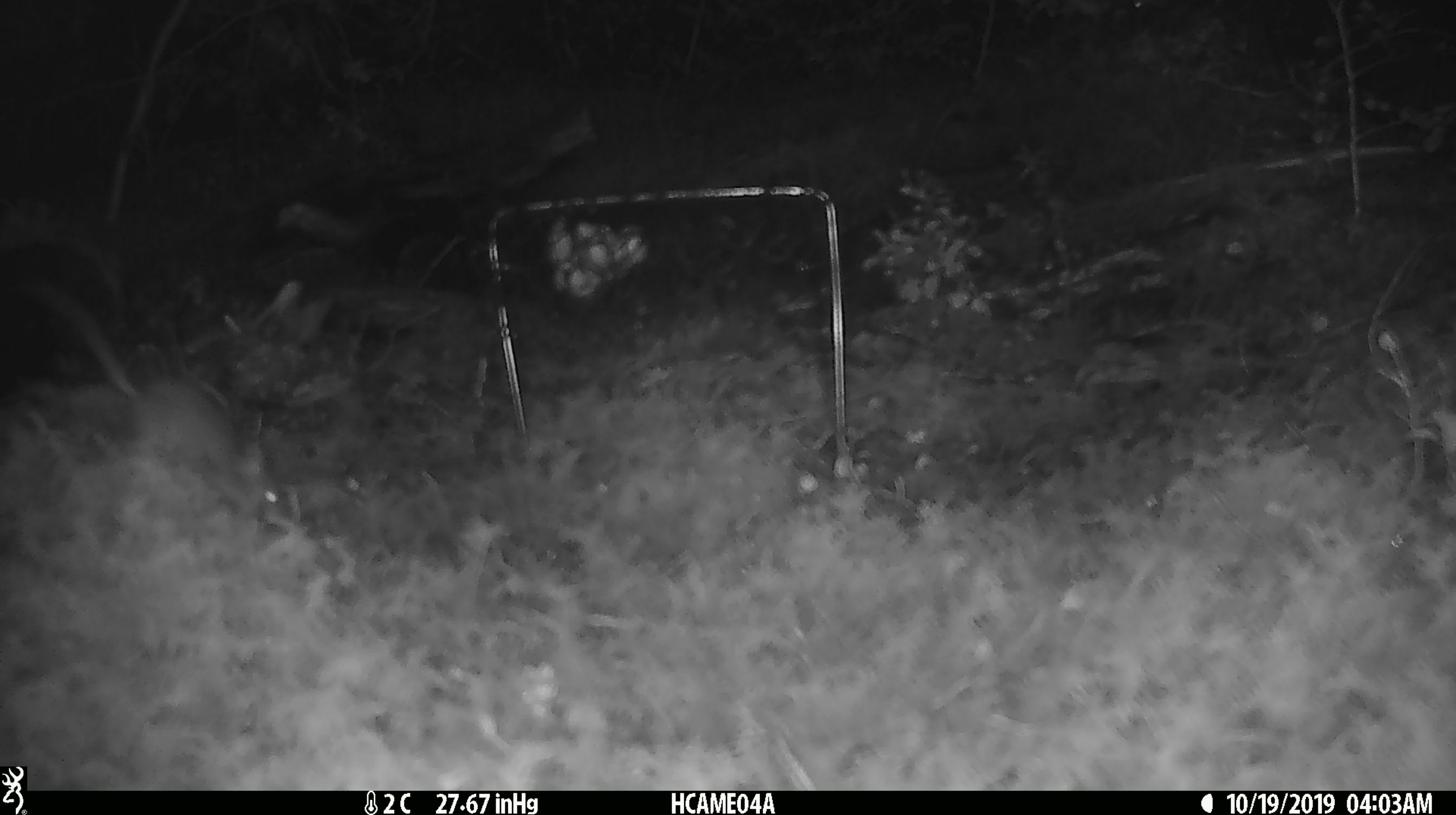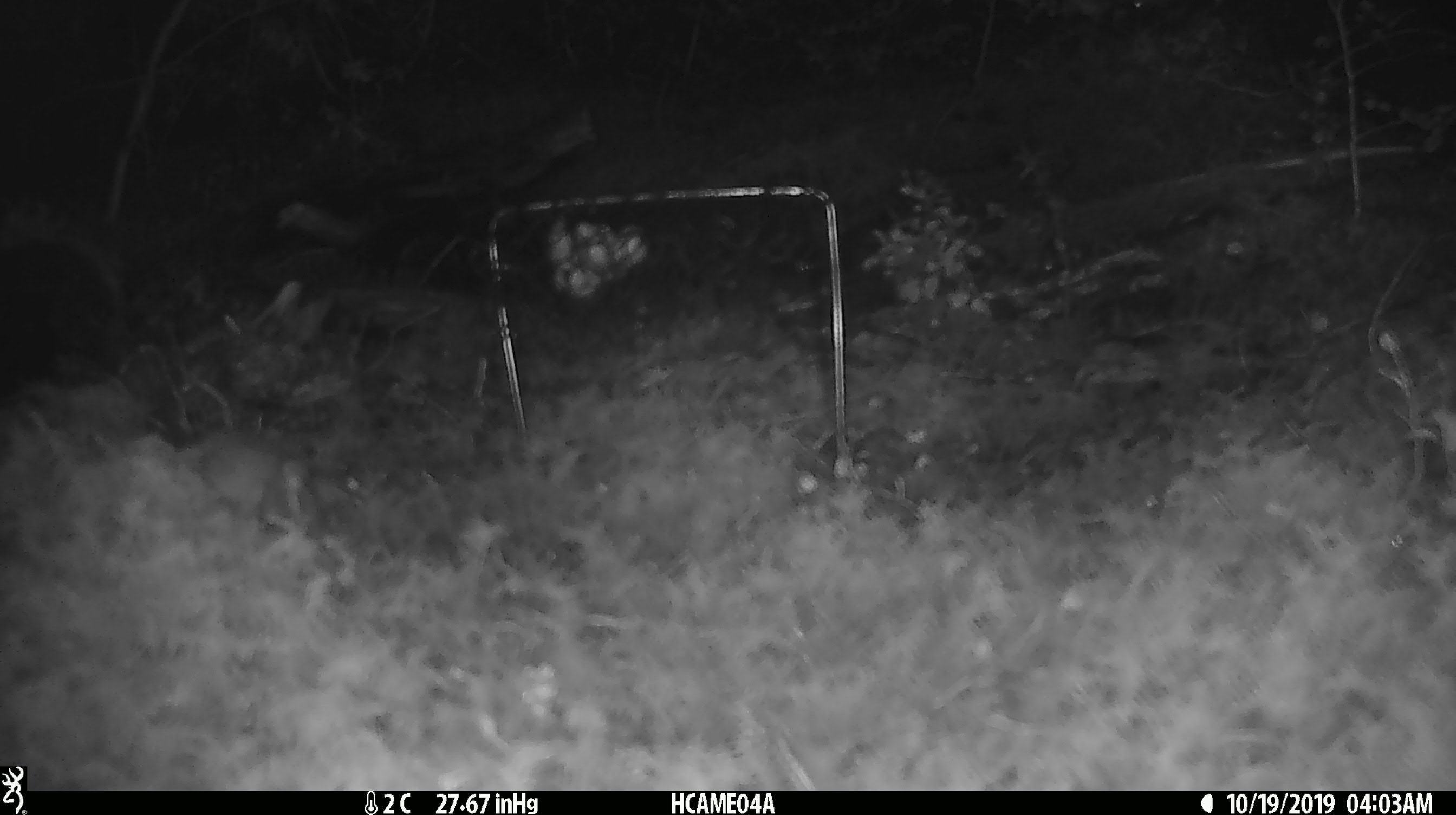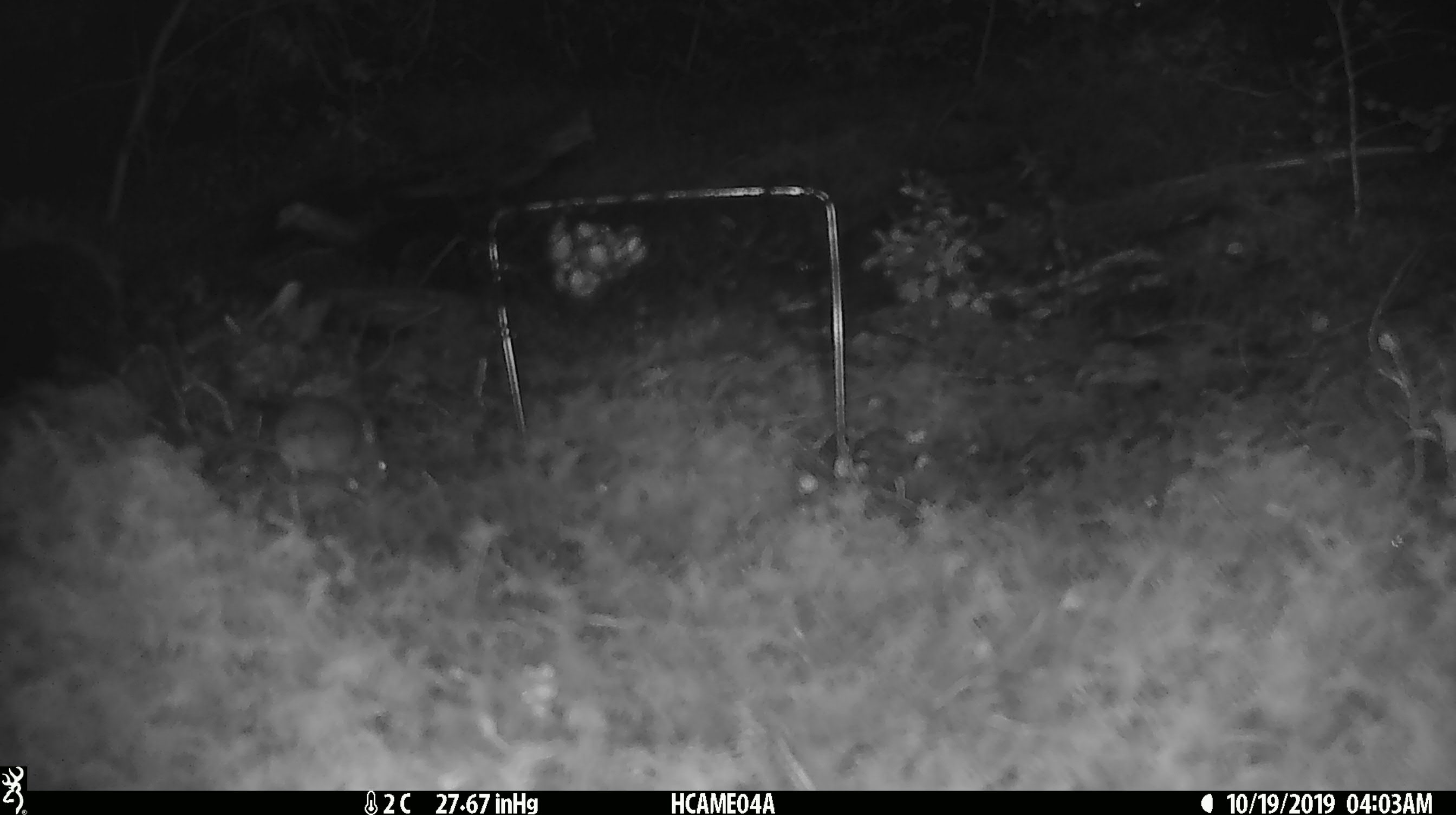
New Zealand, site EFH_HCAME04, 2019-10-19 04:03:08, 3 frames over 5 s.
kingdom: Animalia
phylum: Chordata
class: Mammalia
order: Rodentia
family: Muridae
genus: Mus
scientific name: Mus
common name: mouse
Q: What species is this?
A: Mouse (Mus).